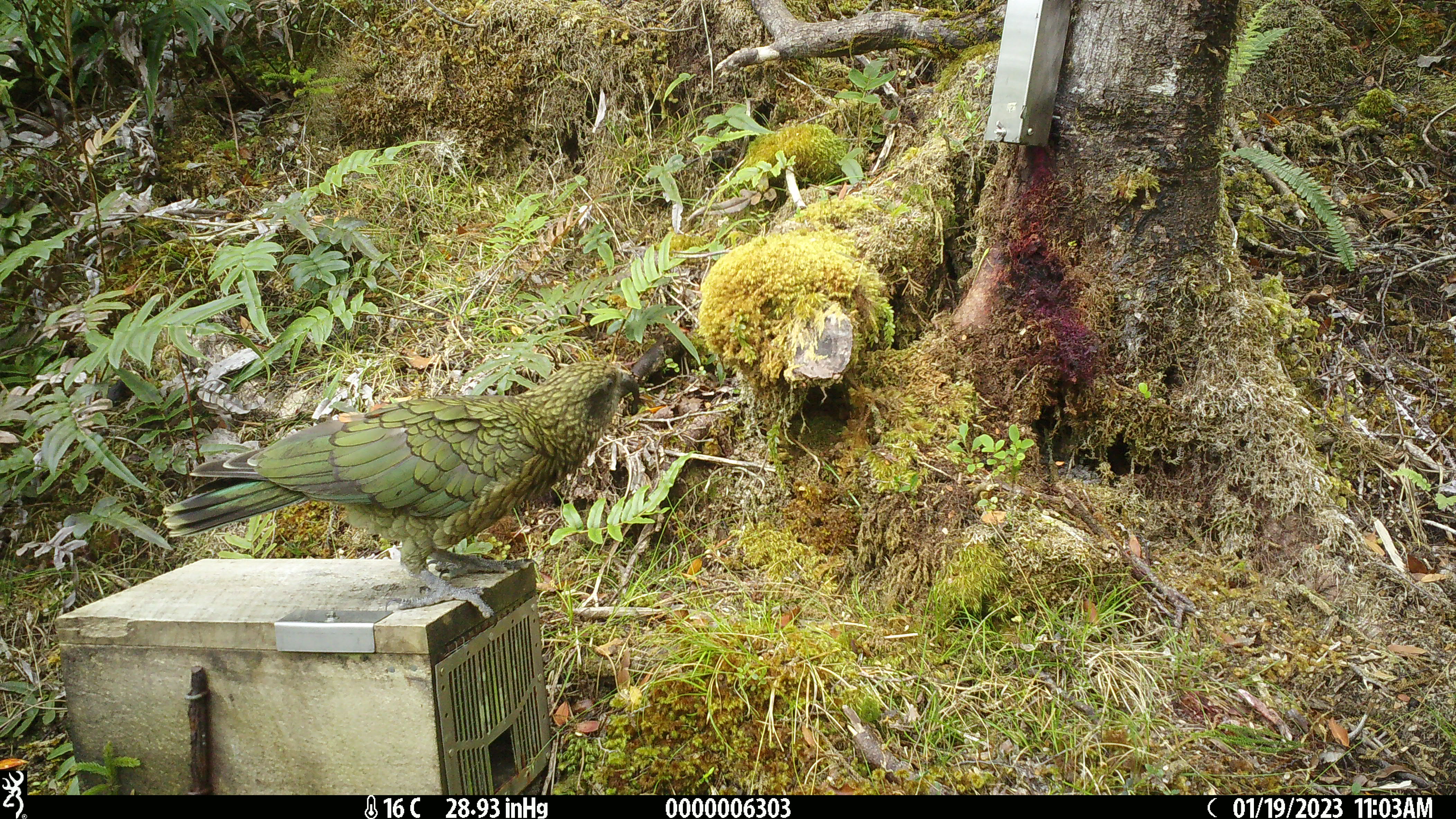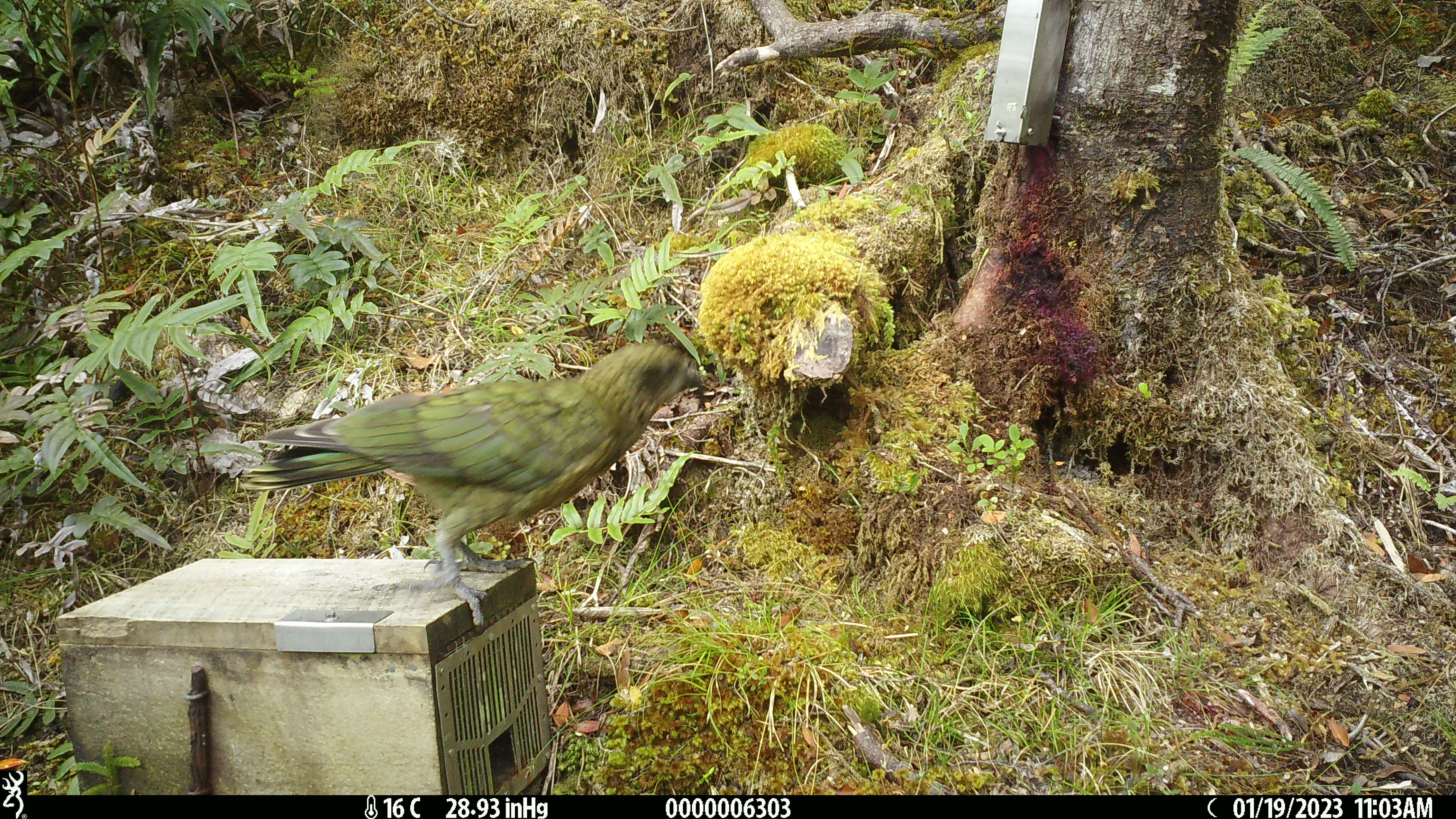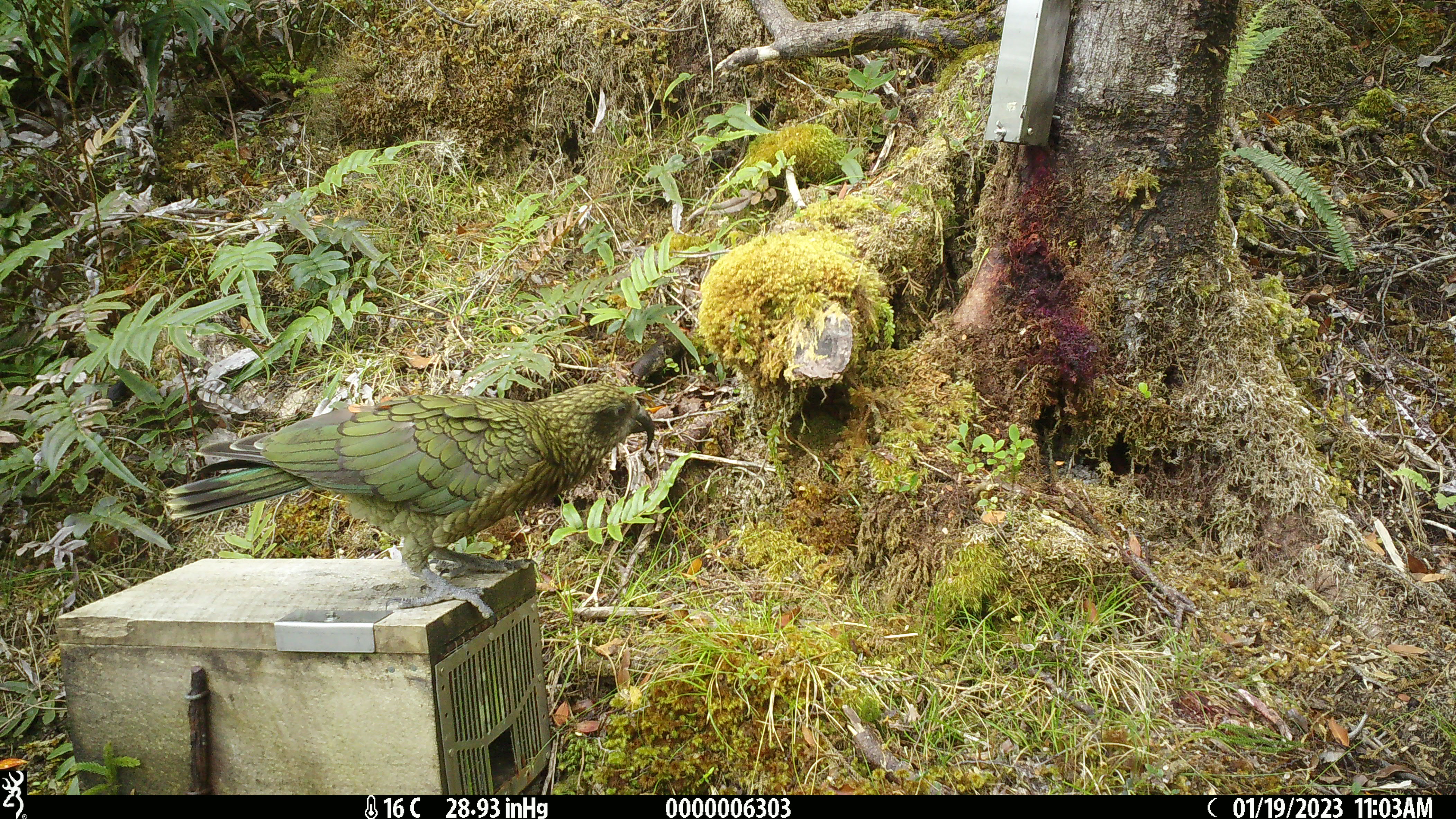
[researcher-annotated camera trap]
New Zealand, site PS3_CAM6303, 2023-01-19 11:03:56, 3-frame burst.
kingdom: Animalia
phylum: Chordata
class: Aves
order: Psittaciformes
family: Strigopidae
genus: Nestor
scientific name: Nestor notabilis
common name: kea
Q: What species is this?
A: Kea (Nestor notabilis).